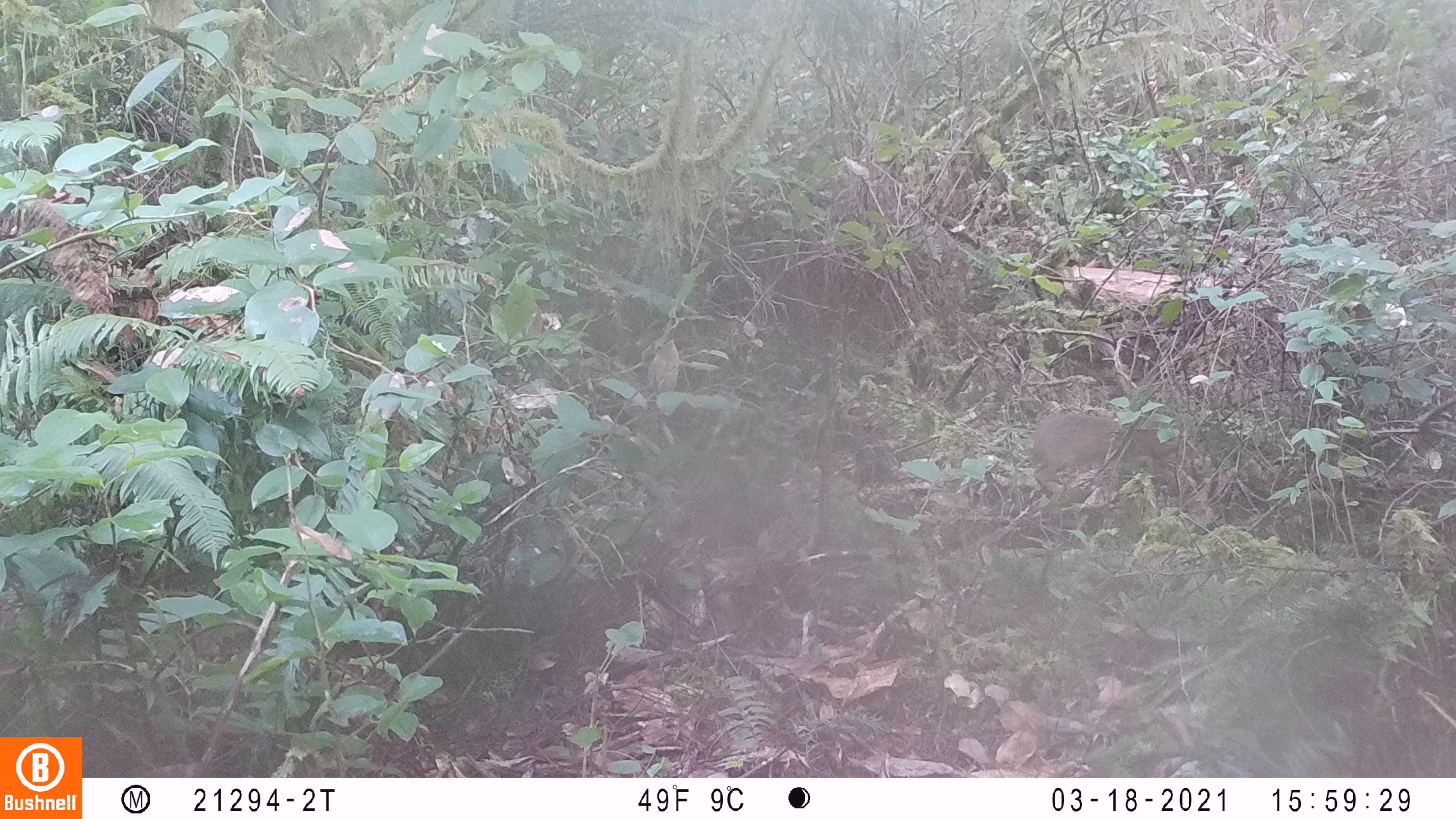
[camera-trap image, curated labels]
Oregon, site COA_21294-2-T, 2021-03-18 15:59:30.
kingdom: Animalia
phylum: Chordata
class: Mammalia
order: Lagomorpha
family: Leporidae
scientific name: Leporidae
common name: hares and rabbits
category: leporidae family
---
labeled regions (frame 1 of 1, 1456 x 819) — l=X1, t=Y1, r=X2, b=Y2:
leporidae family: l=1022, t=406, r=1184, b=500